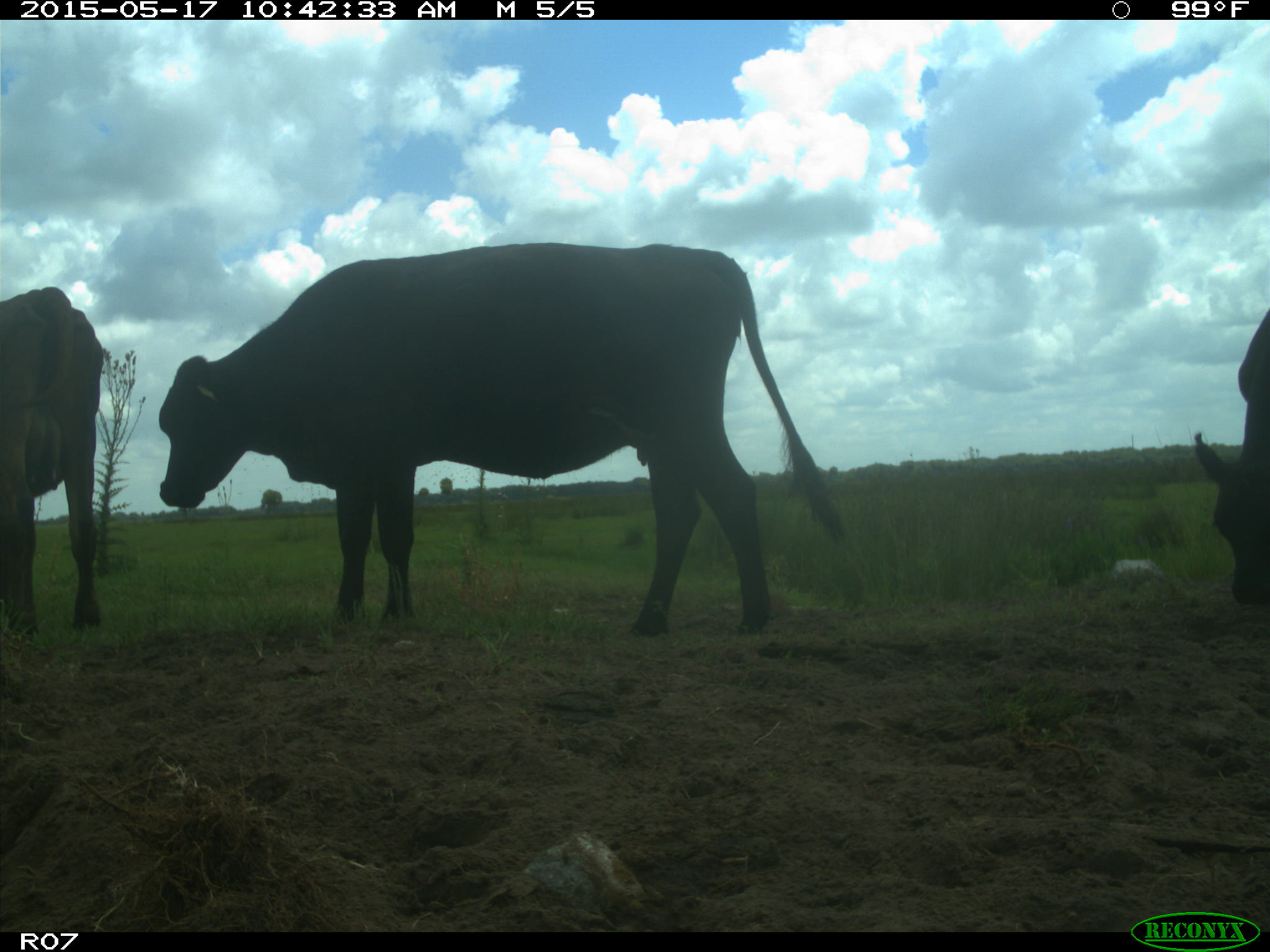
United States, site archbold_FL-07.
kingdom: Animalia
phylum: Chordata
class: Mammalia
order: Artiodactyla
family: Bovidae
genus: Bos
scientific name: Bos taurus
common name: domestic cow